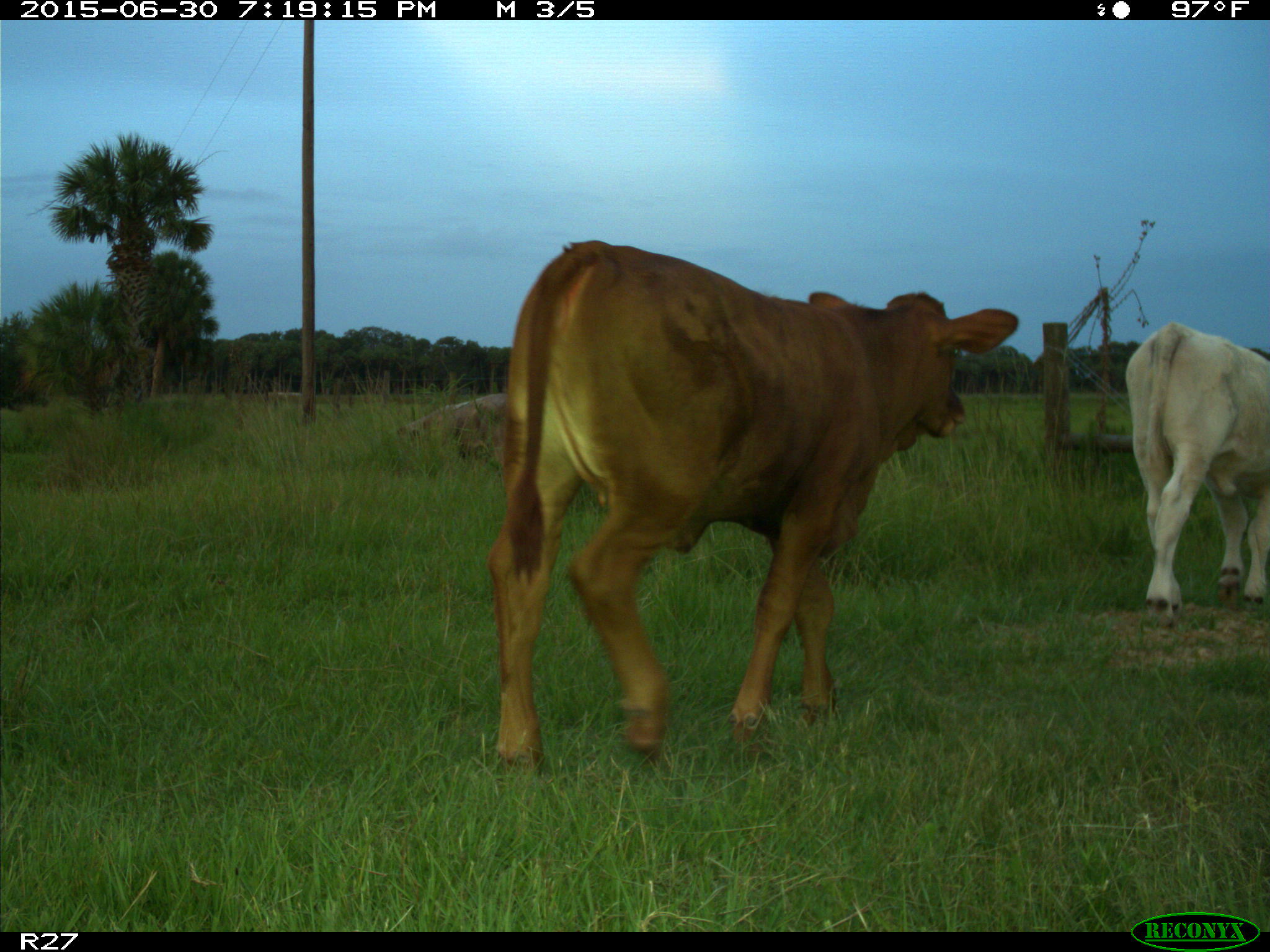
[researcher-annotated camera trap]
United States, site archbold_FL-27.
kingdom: Animalia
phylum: Chordata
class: Mammalia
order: Artiodactyla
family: Bovidae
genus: Bos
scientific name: Bos taurus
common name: domestic cow